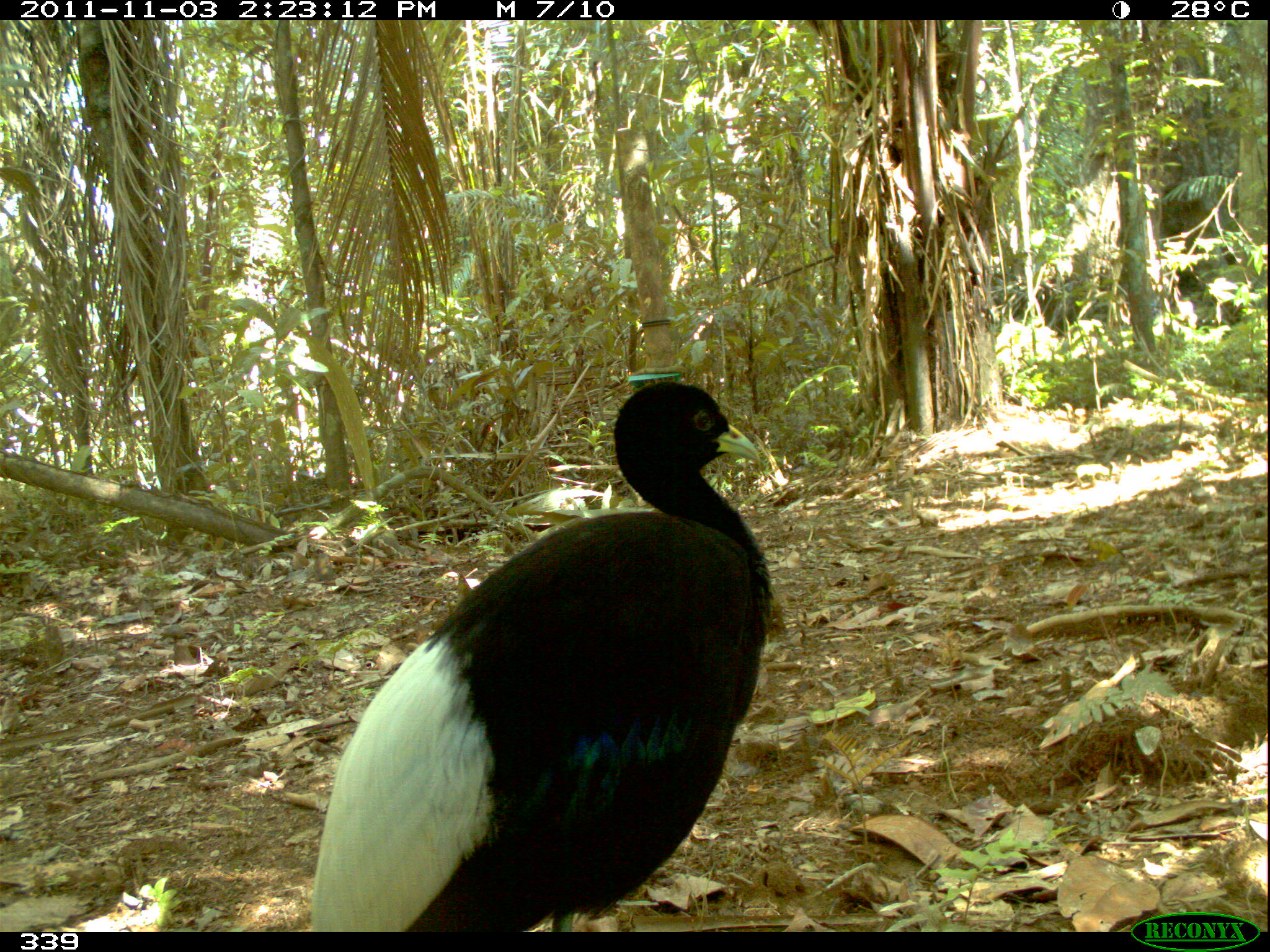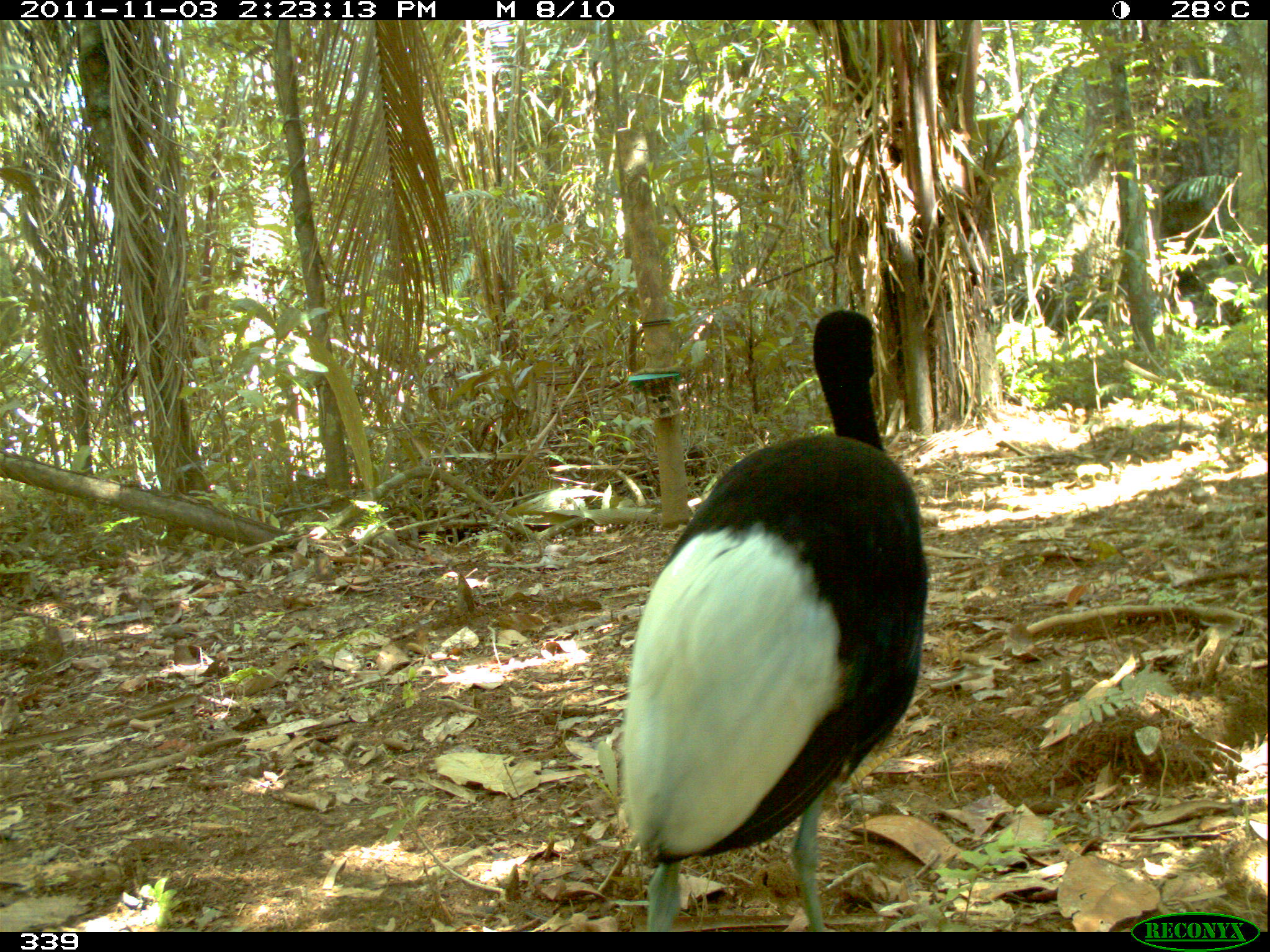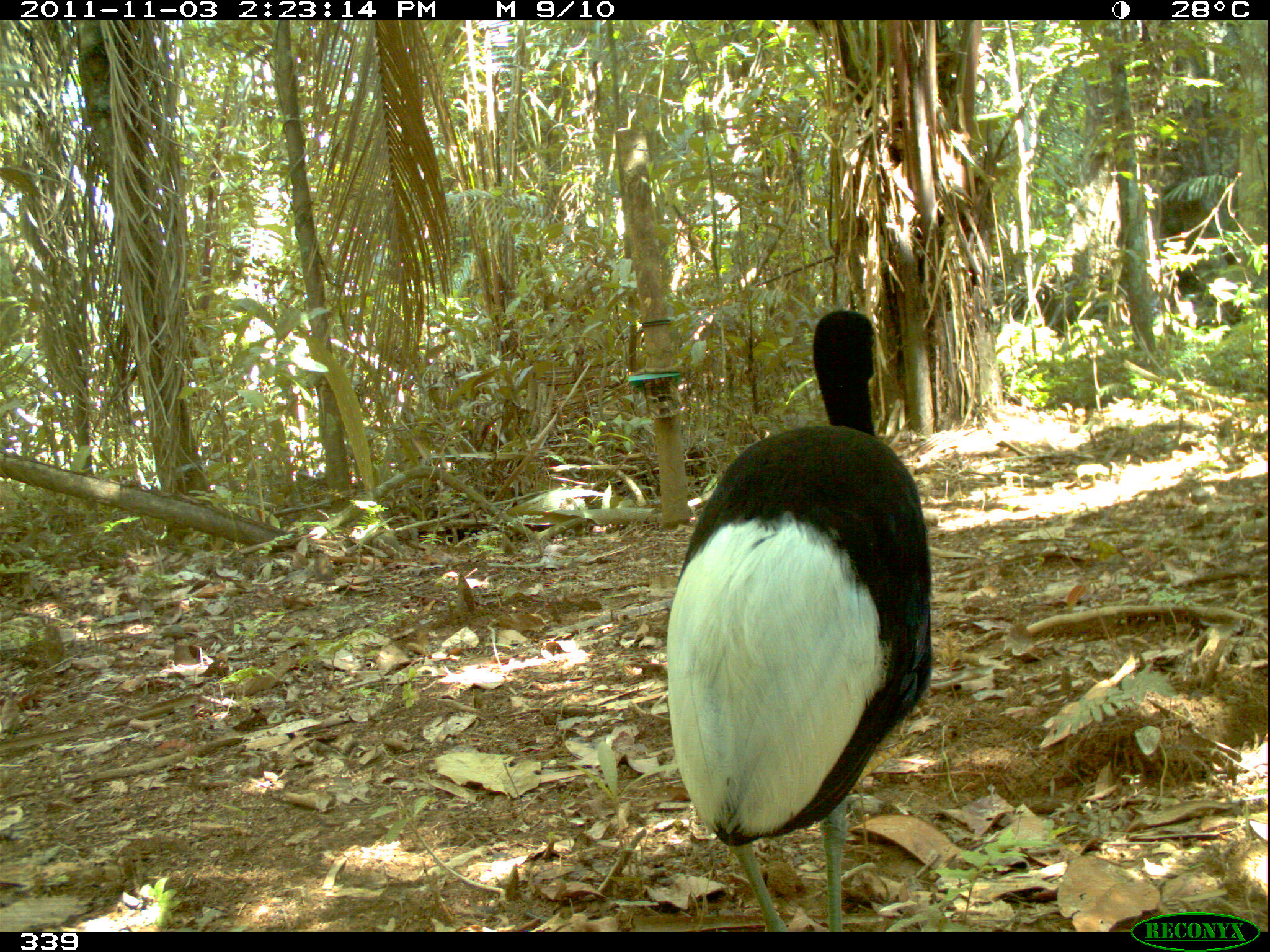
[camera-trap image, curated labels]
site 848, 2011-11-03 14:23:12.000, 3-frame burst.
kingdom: Animalia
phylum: Chordata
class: Aves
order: Gruiformes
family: Psophiidae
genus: Psophia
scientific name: Psophia leucoptera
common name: pale-winged trumpeter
Psophia leucoptera (pale-winged trumpeter).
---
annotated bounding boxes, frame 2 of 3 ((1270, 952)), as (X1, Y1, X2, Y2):
psophia leucoptera: (619, 309, 929, 932)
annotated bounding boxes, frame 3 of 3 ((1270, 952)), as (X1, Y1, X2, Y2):
psophia leucoptera: (663, 303, 931, 931)